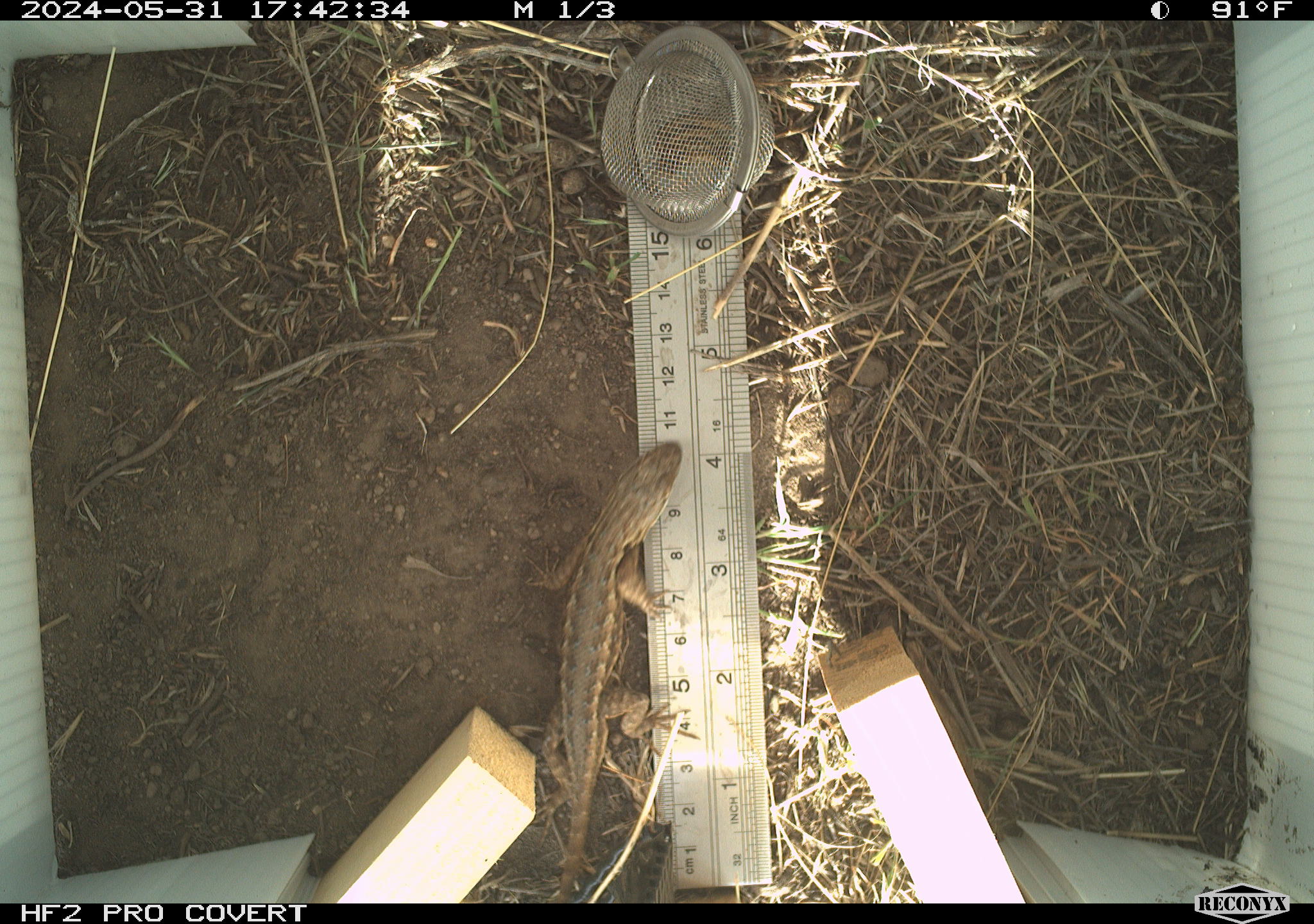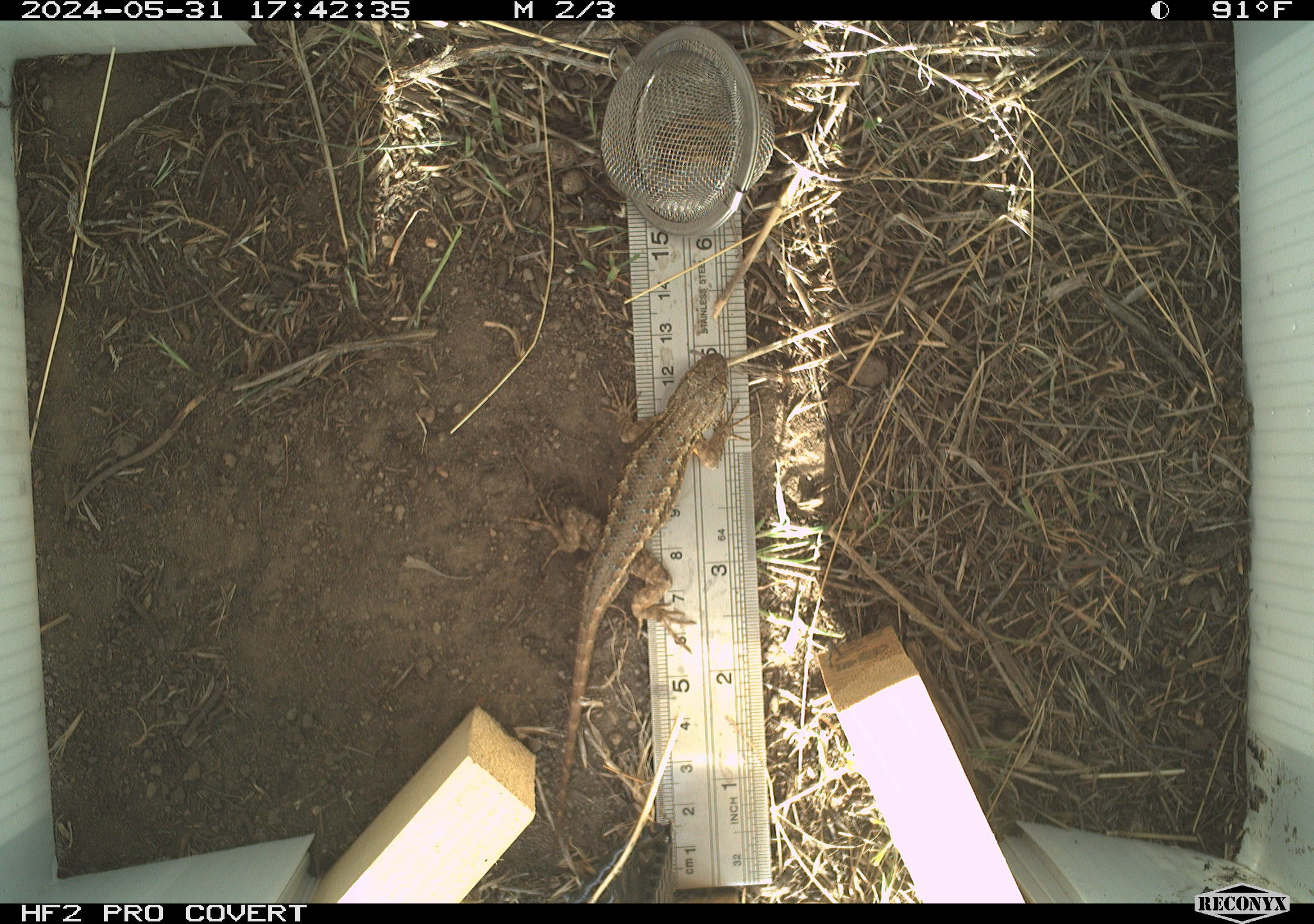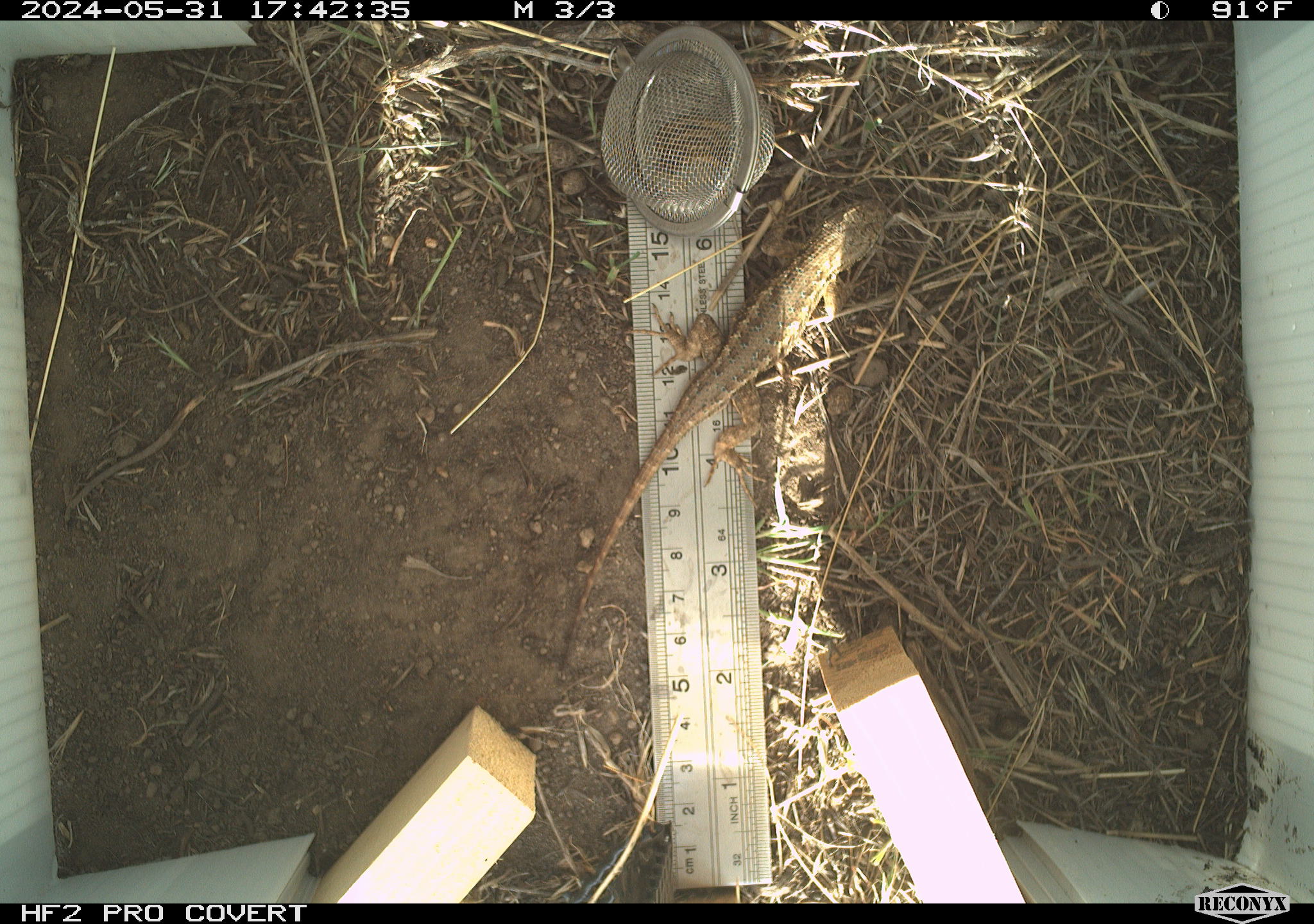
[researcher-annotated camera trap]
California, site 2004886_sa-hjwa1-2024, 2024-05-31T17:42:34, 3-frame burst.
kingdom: Animalia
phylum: Chordata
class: Reptilia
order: Squamata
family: Phrynosomatidae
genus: Sceloporus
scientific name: Sceloporus occidentalis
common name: western fence lizard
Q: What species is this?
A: Western fence lizard (Sceloporus occidentalis).